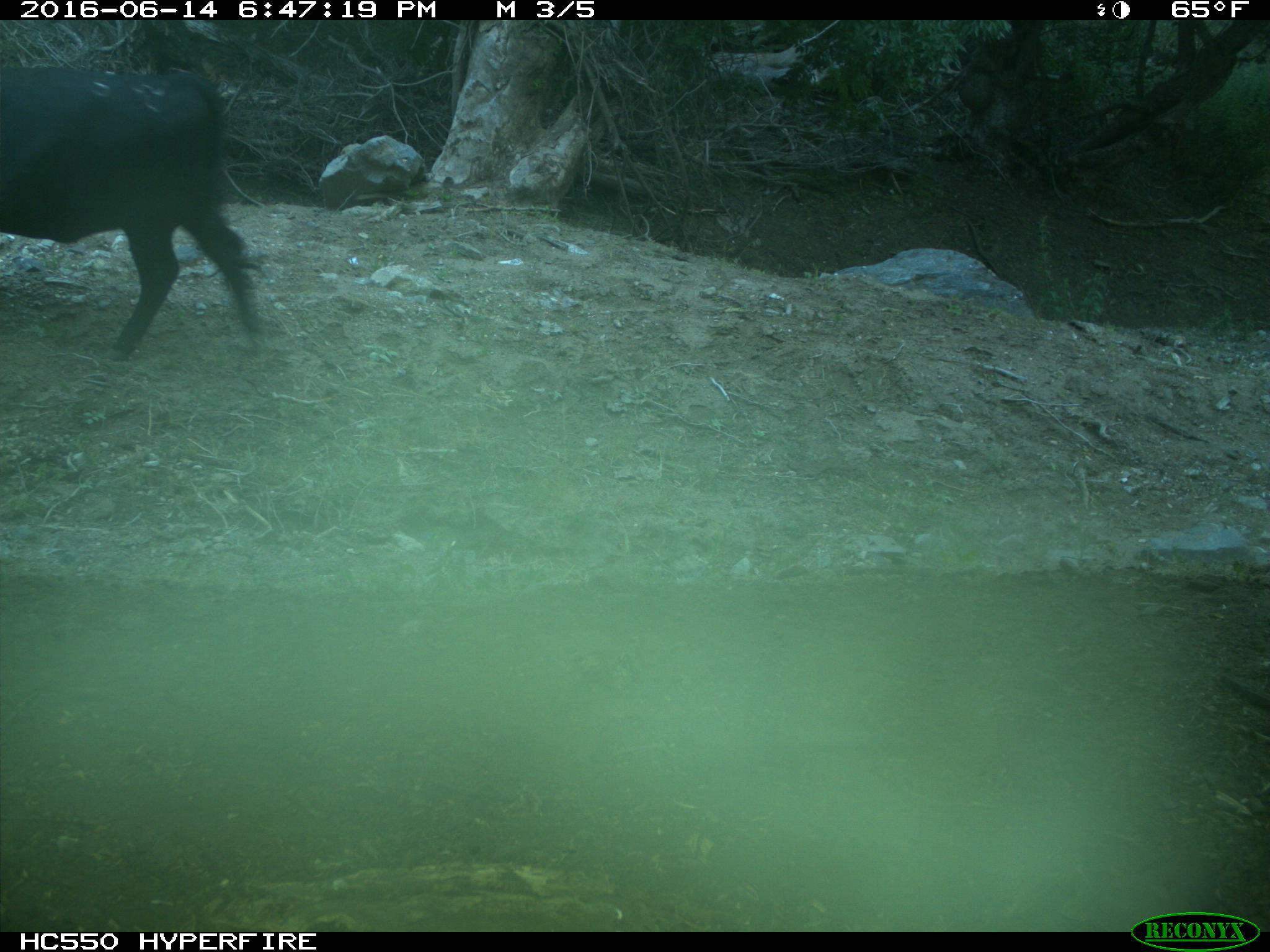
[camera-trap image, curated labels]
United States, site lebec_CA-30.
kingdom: Animalia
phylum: Chordata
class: Mammalia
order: Artiodactyla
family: Bovidae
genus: Bos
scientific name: Bos taurus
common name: domestic cow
Bos taurus (domestic cow).